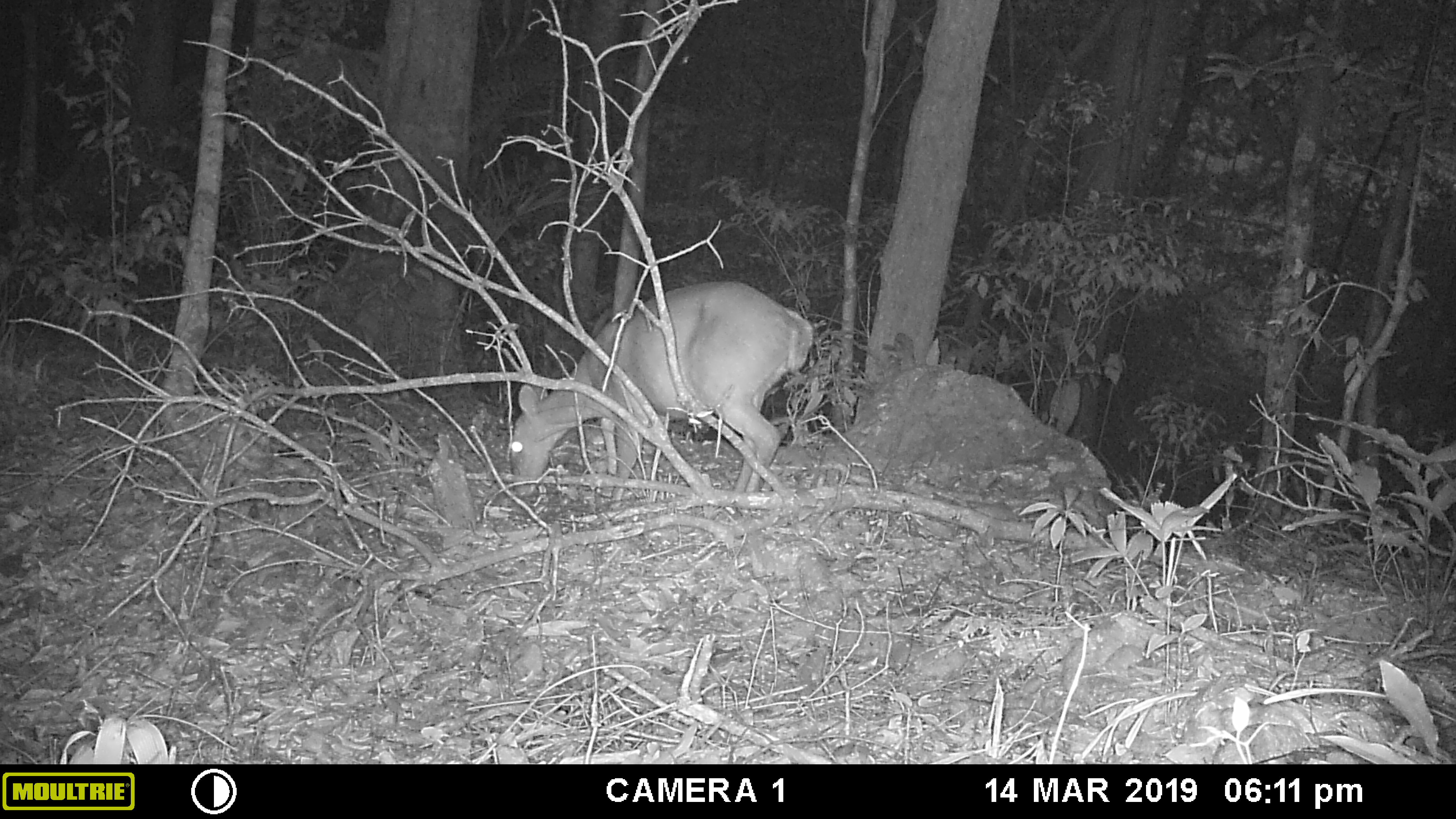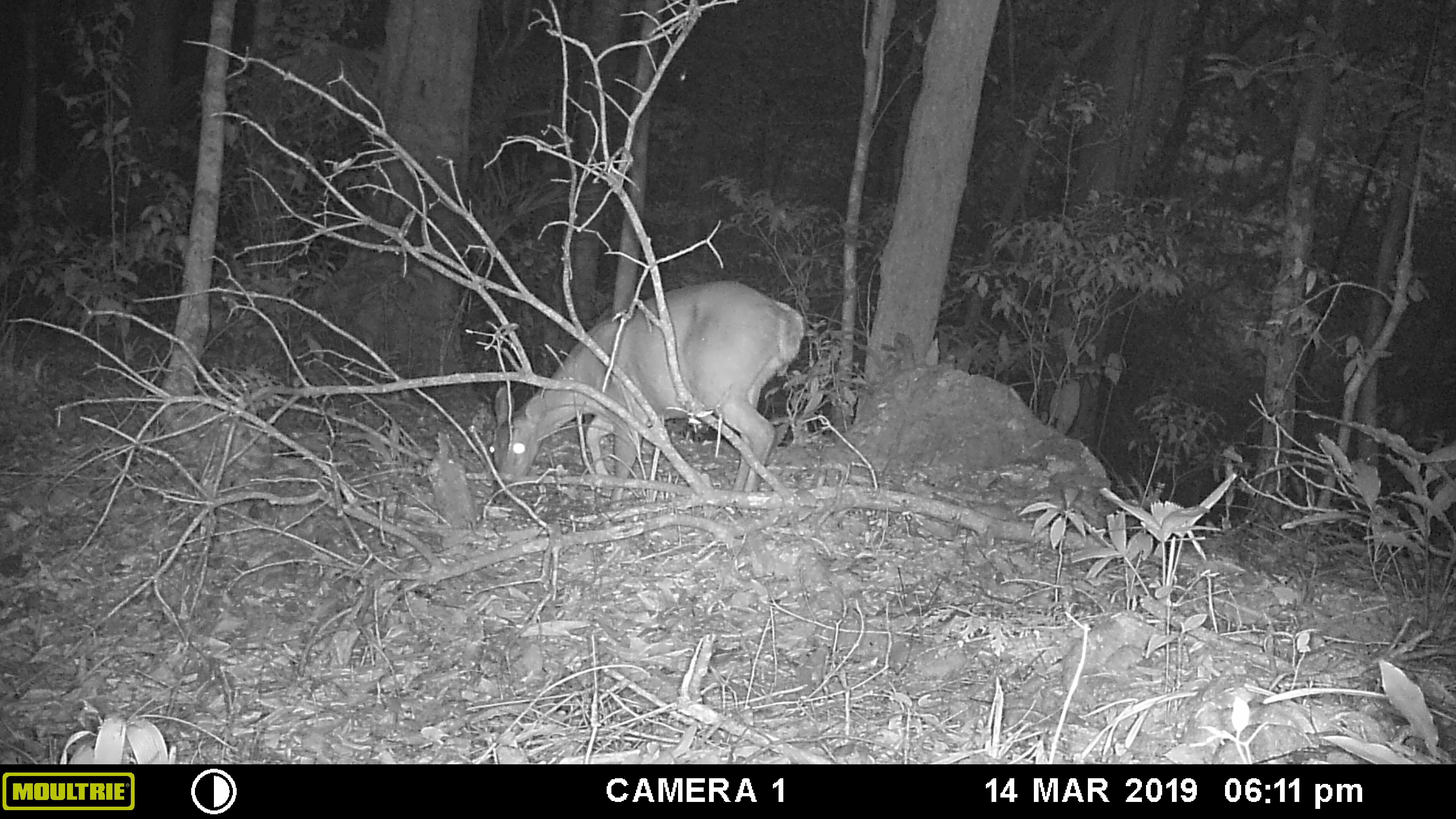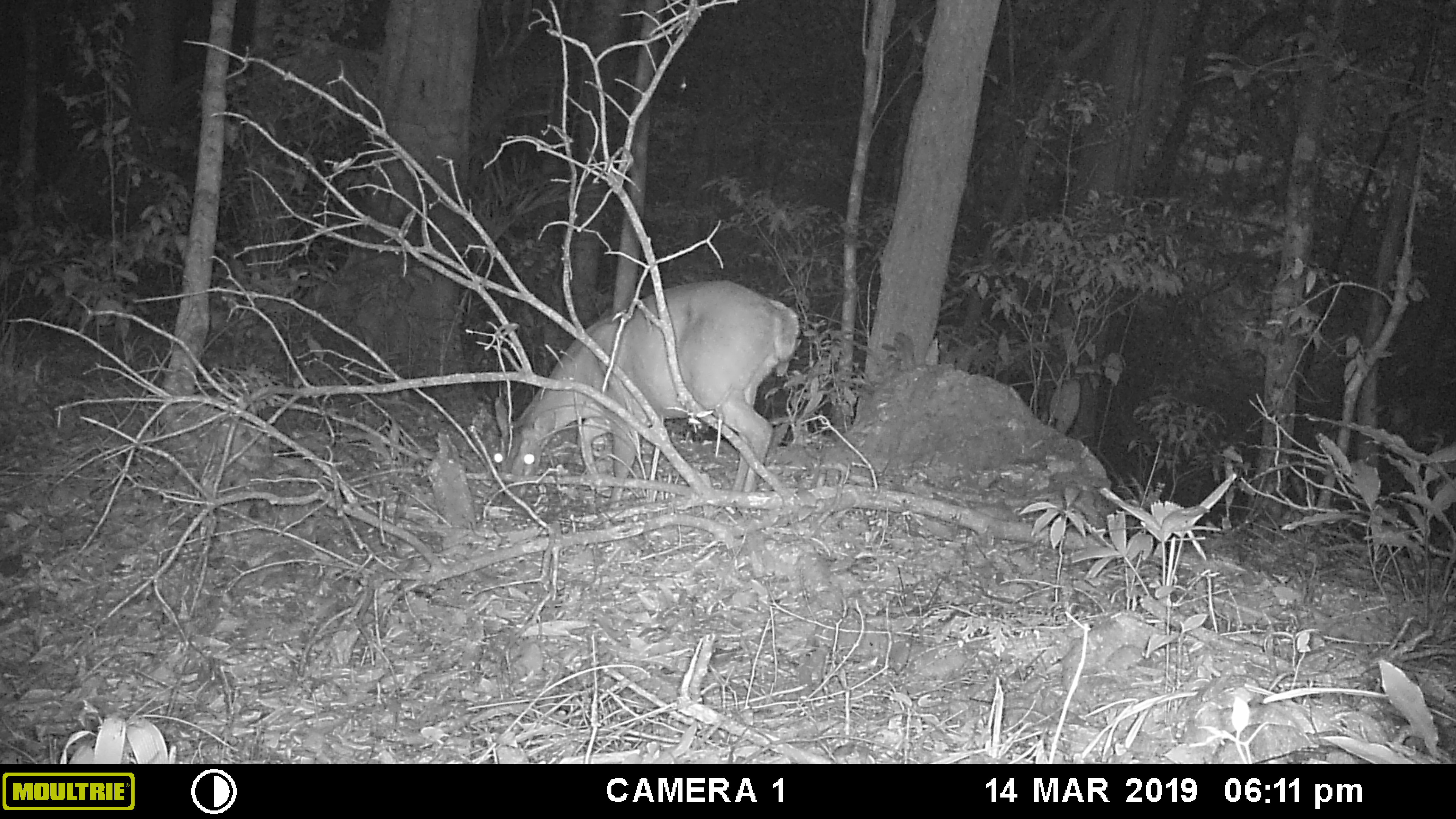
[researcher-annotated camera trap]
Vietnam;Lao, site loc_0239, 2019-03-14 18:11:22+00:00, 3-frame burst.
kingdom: Animalia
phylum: Chordata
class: Mammalia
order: Artiodactyla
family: Cervidae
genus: Muntiacus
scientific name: Muntiacus vuquangensis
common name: large-antlered muntjac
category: large antlered muntjac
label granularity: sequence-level